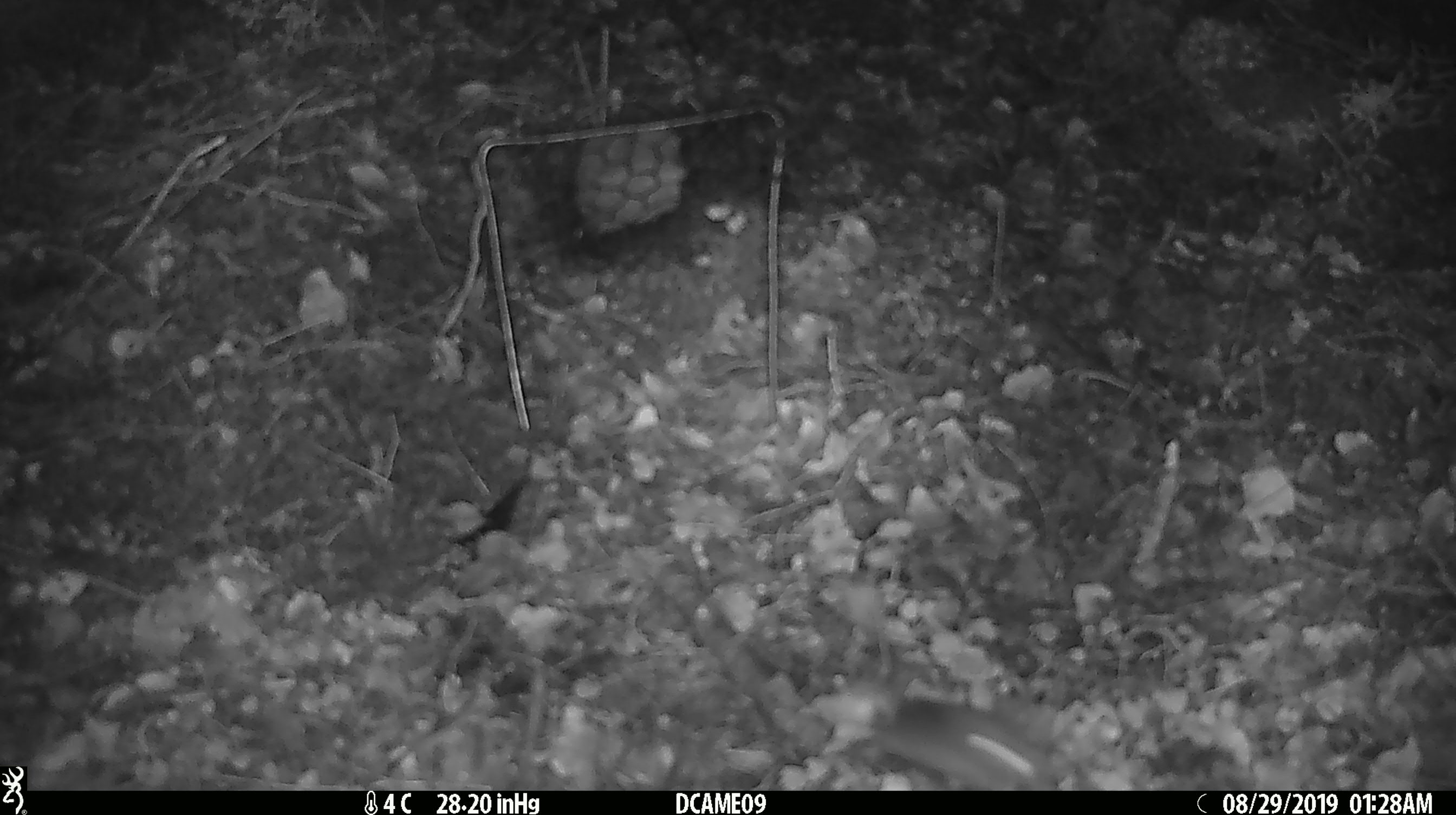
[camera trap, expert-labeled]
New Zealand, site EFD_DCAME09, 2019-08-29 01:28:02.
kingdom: Animalia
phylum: Chordata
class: Mammalia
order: Rodentia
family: Muridae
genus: Mus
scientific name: Mus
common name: mouse